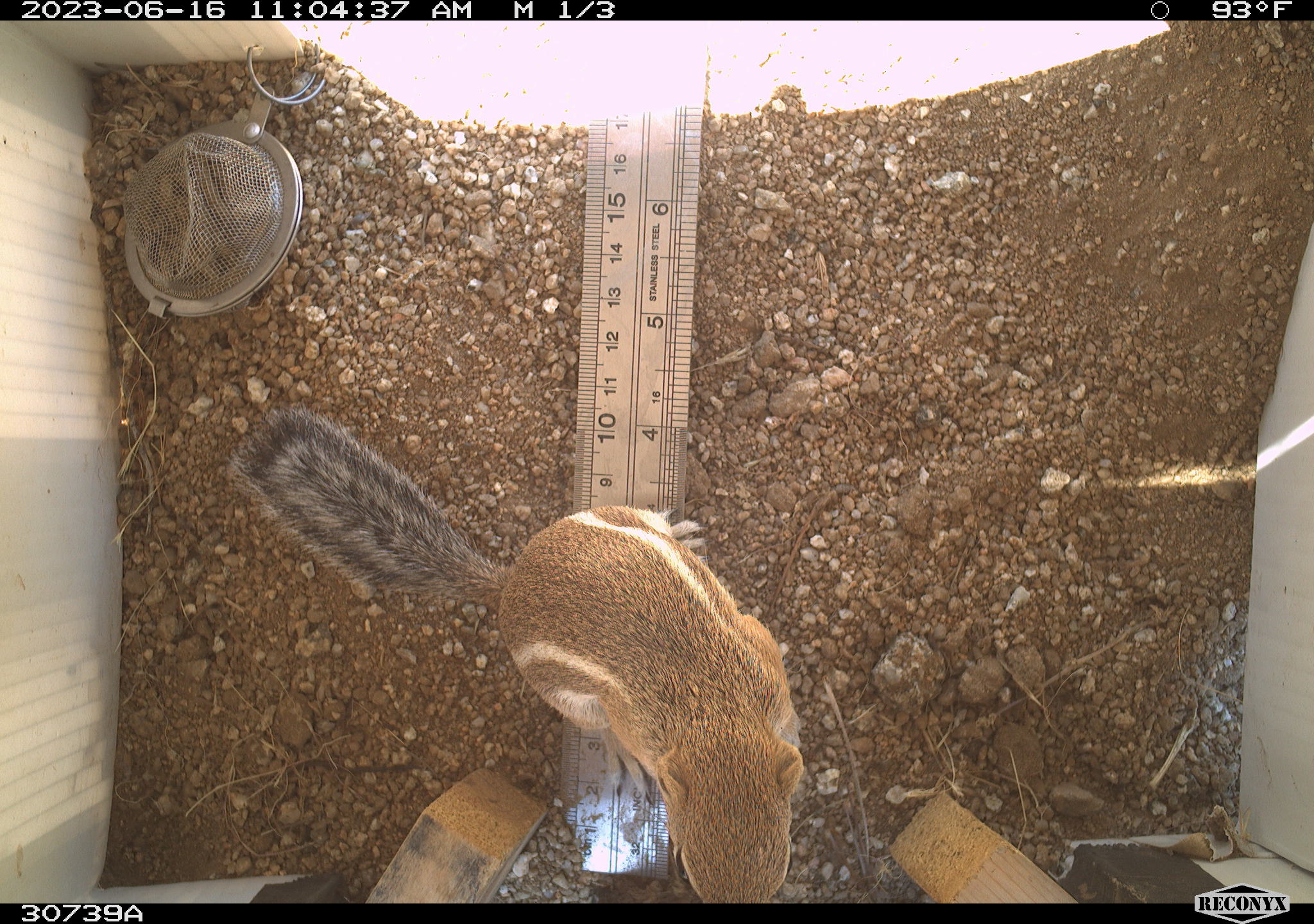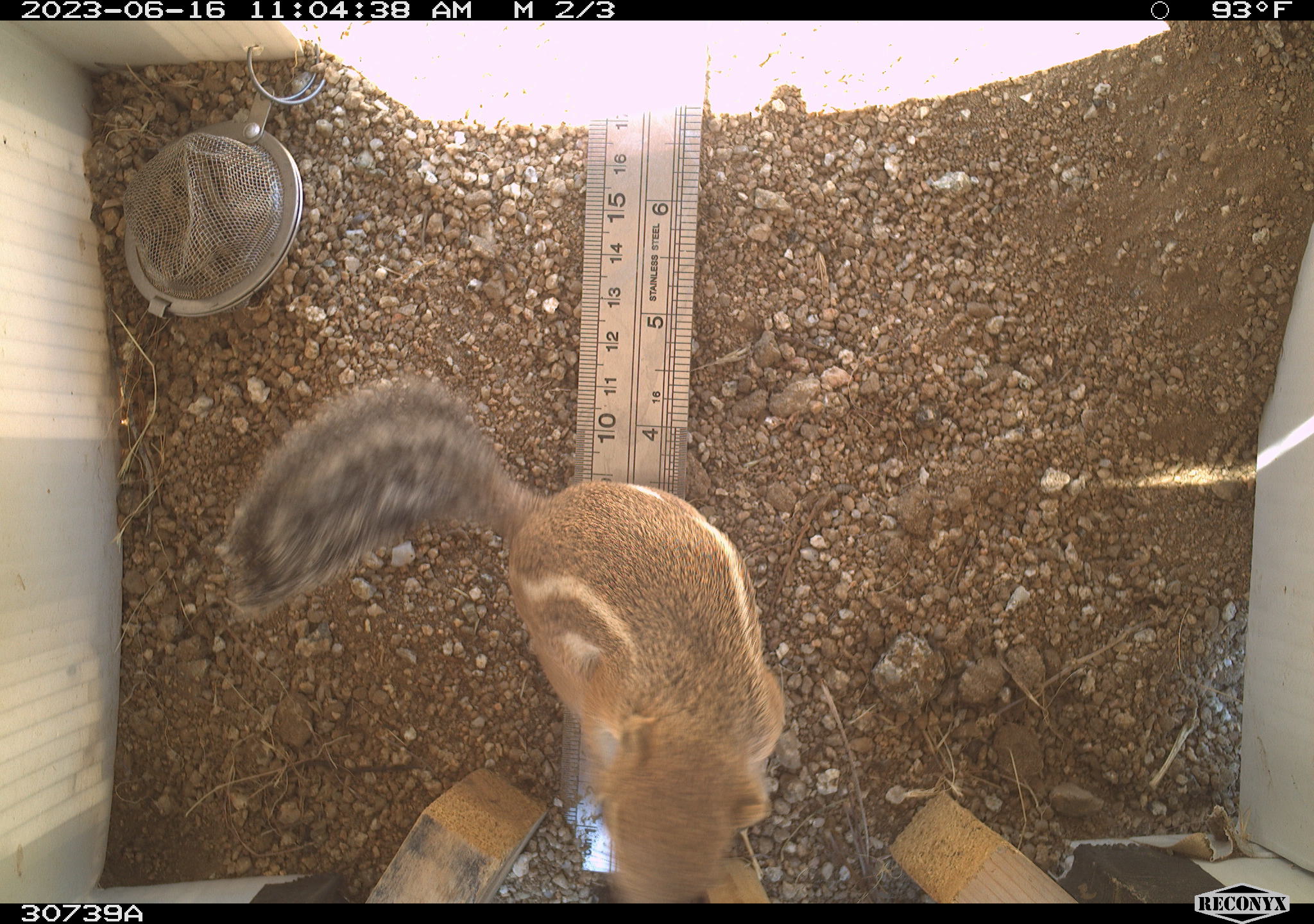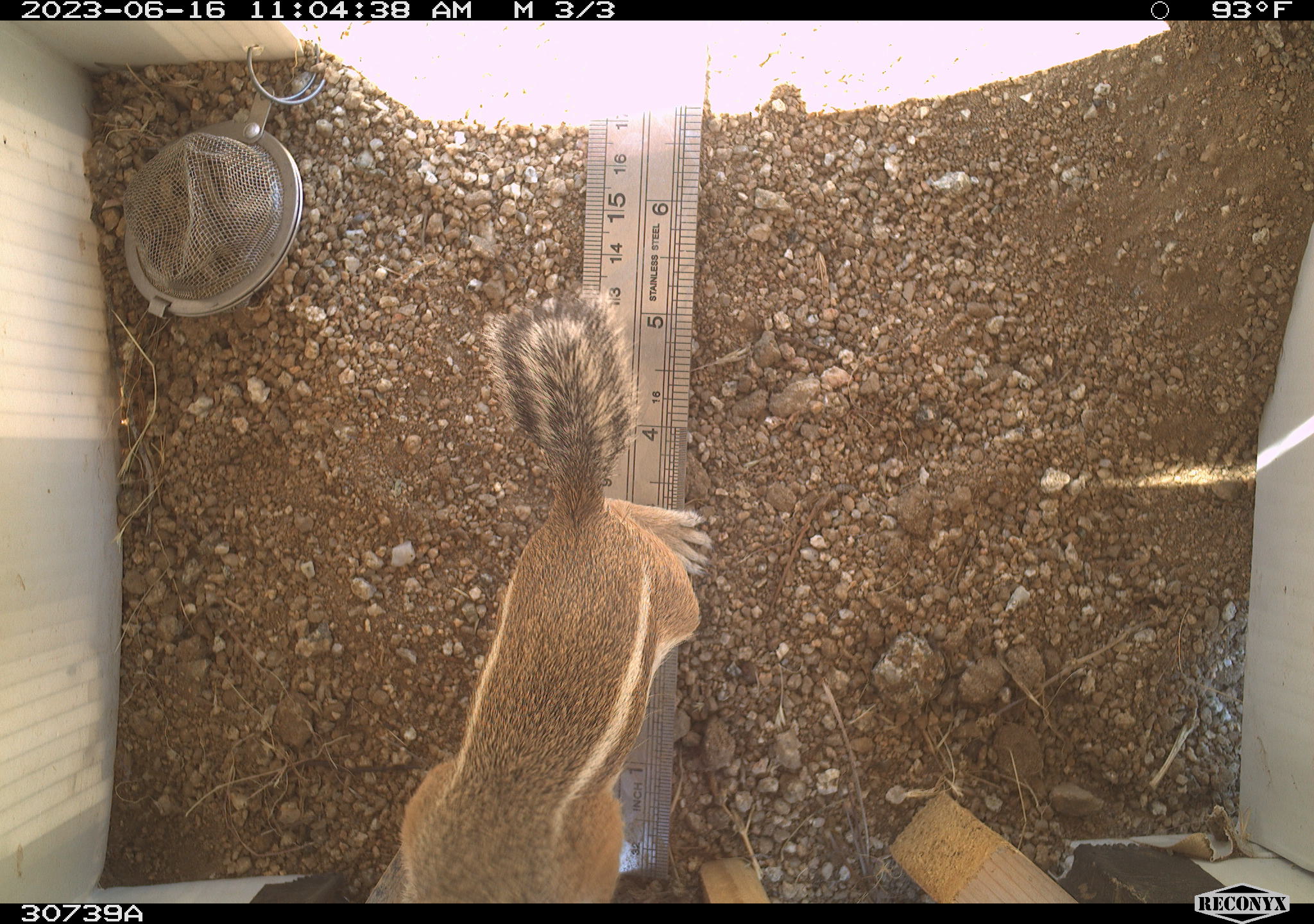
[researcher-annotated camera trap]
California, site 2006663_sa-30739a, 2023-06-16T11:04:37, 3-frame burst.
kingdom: Animalia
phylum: Chordata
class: Mammalia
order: Rodentia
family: Sciuridae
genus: Ammospermophilus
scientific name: Ammospermophilus leucurus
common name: white-tailed antelope squirrel